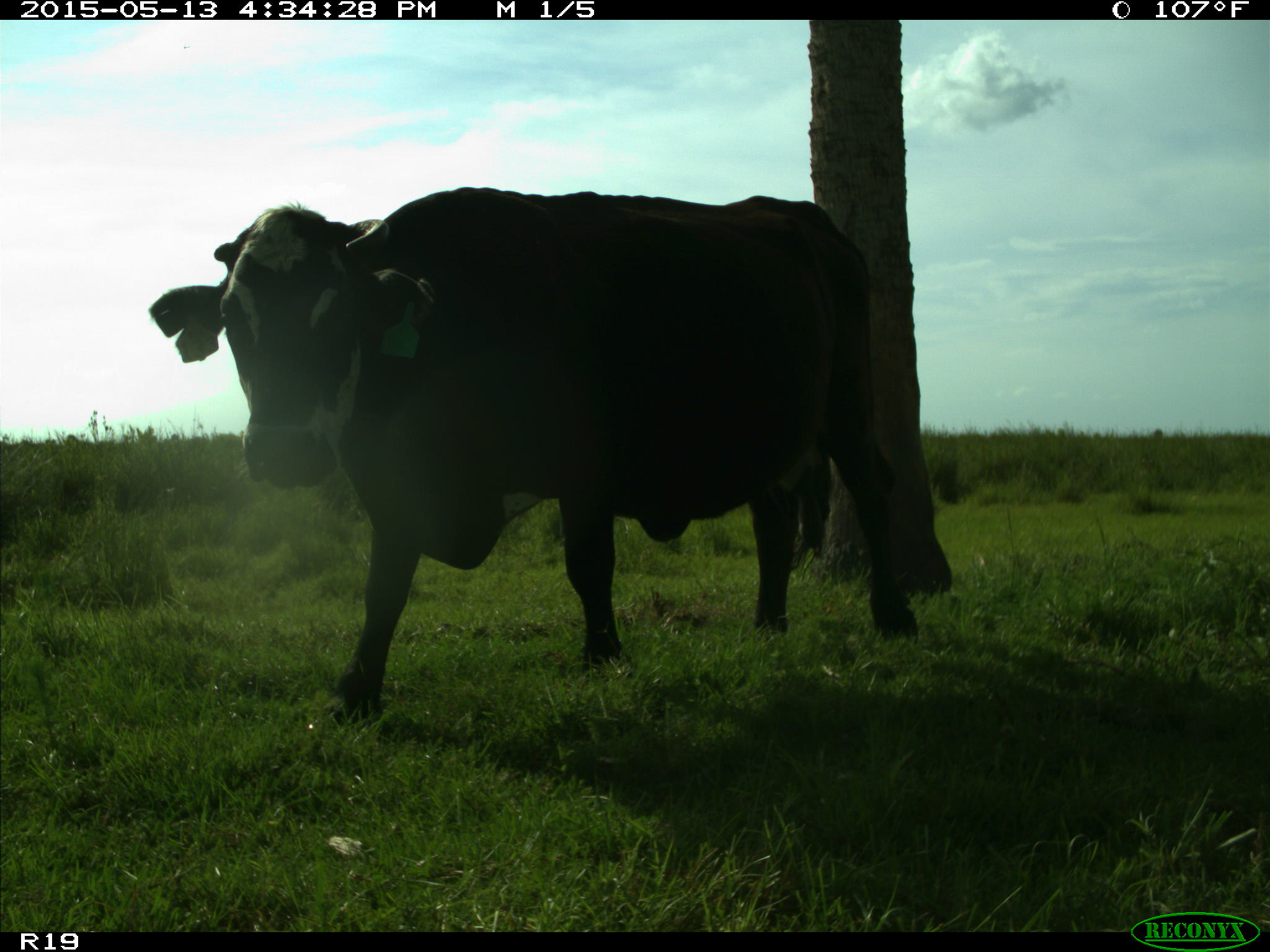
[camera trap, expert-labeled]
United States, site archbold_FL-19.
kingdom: Animalia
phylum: Chordata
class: Mammalia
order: Artiodactyla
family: Bovidae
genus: Bos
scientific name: Bos taurus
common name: domestic cow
Bos taurus (domestic cow).